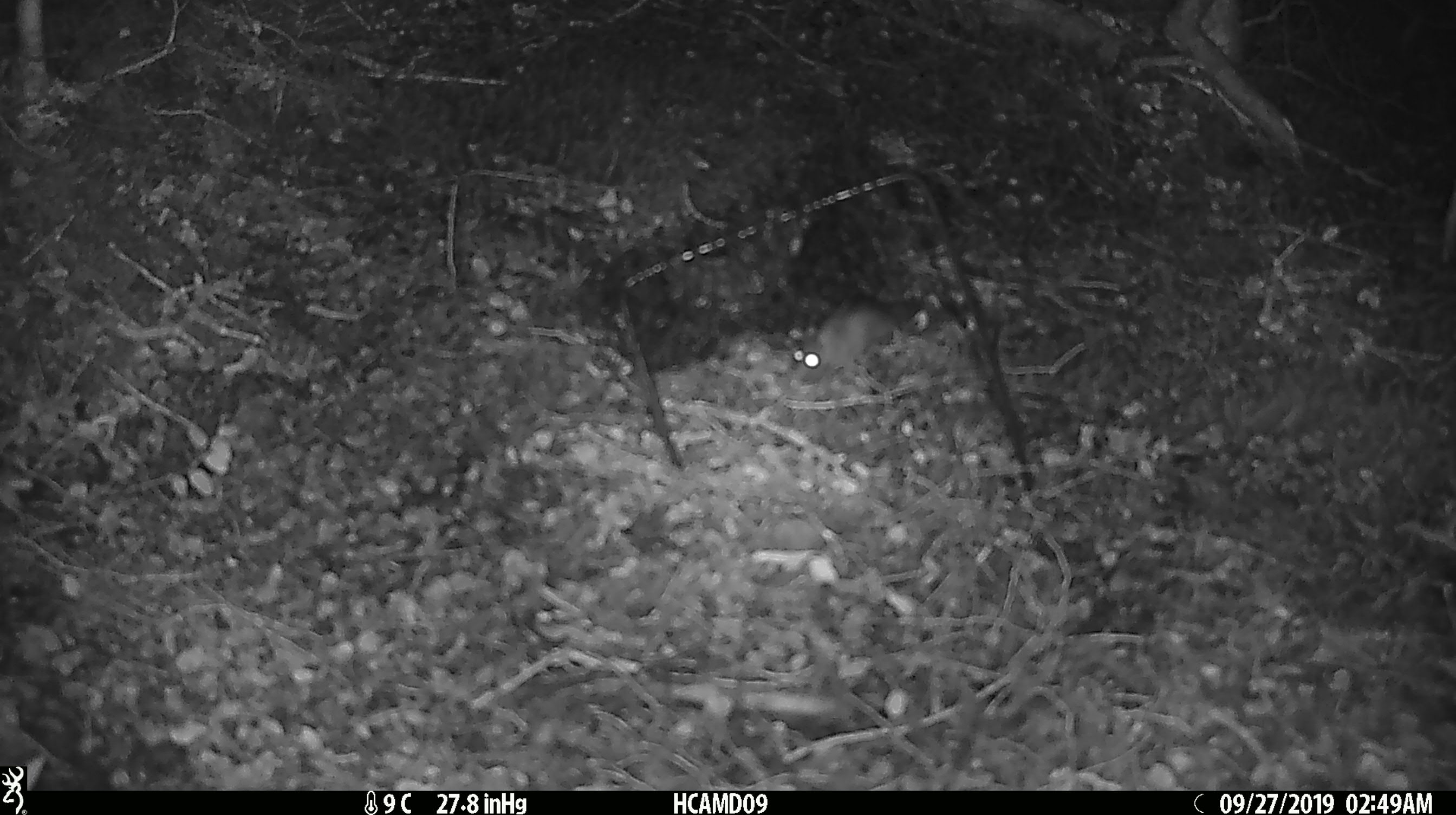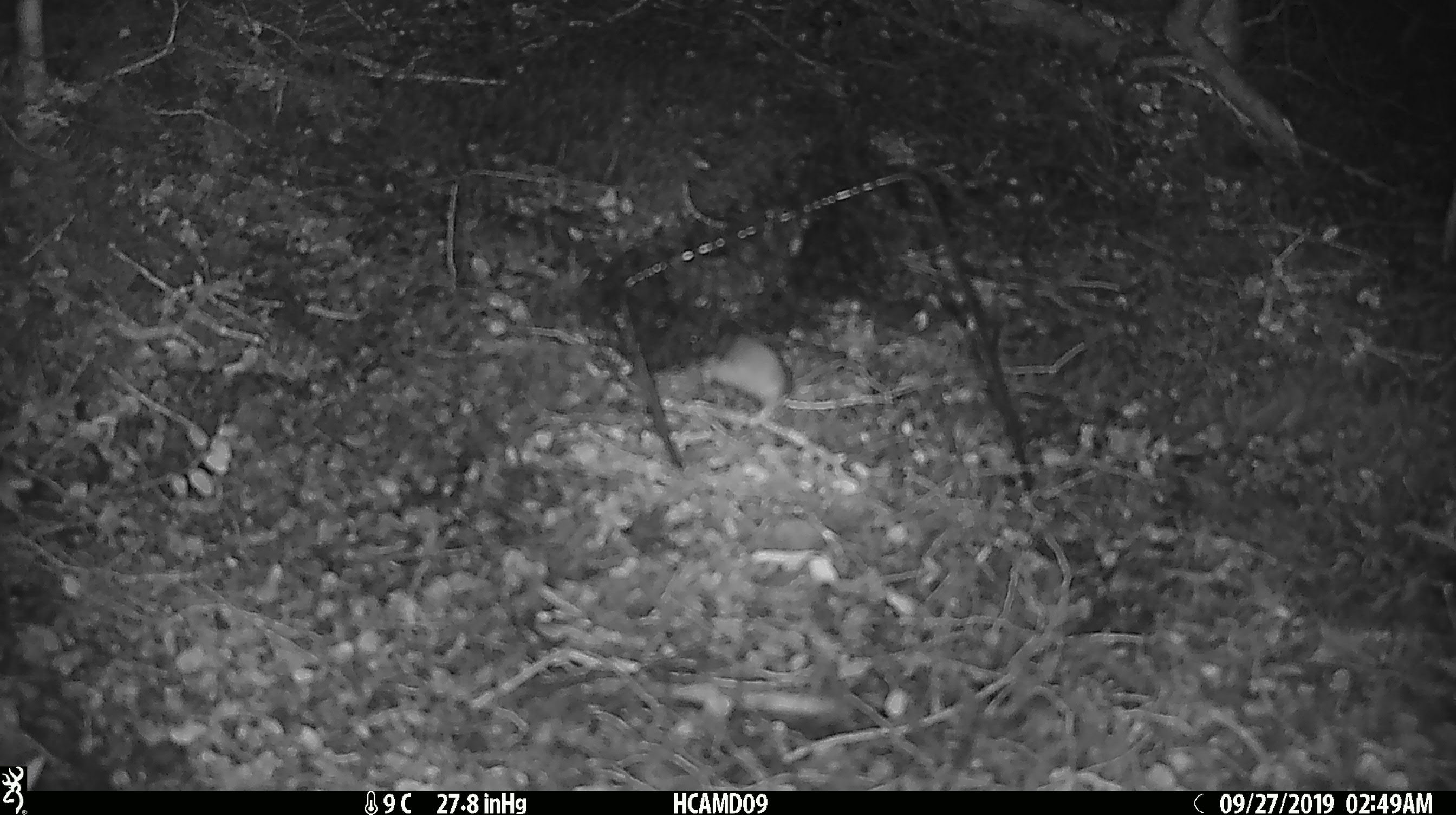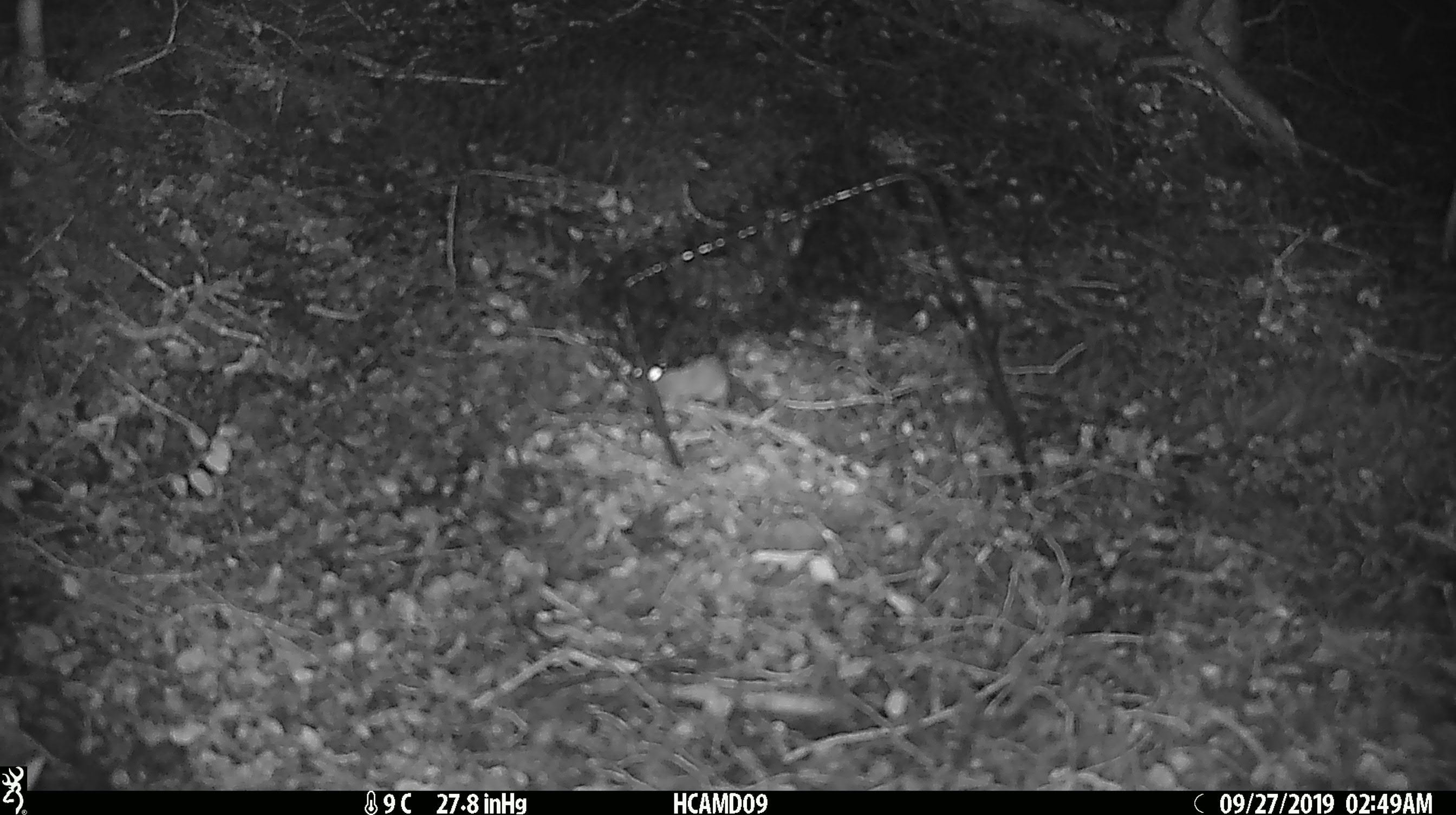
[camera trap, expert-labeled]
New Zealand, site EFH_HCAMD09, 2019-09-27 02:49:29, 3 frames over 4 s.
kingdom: Animalia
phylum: Chordata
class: Mammalia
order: Rodentia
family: Muridae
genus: Mus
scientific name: Mus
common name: mouse